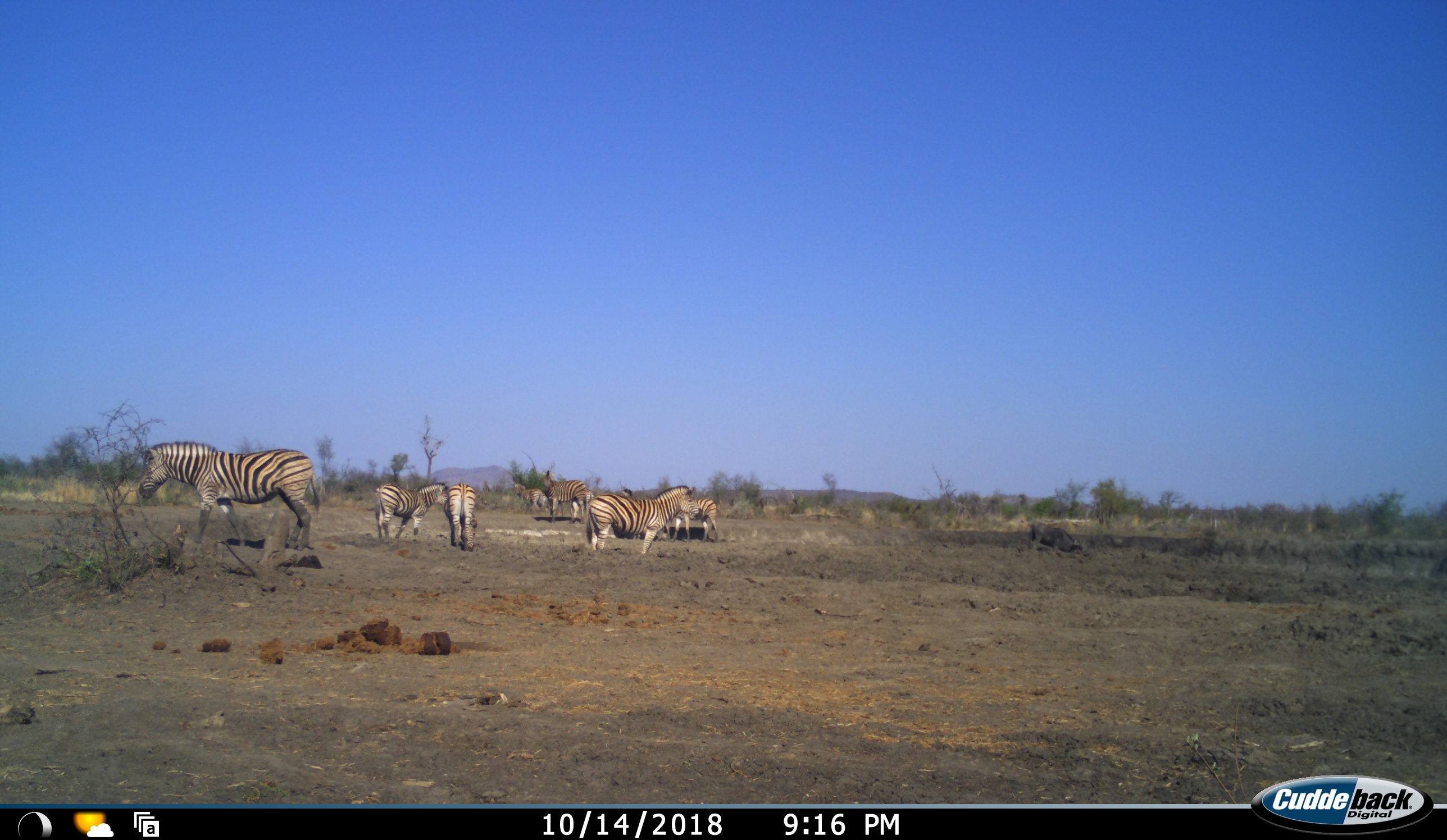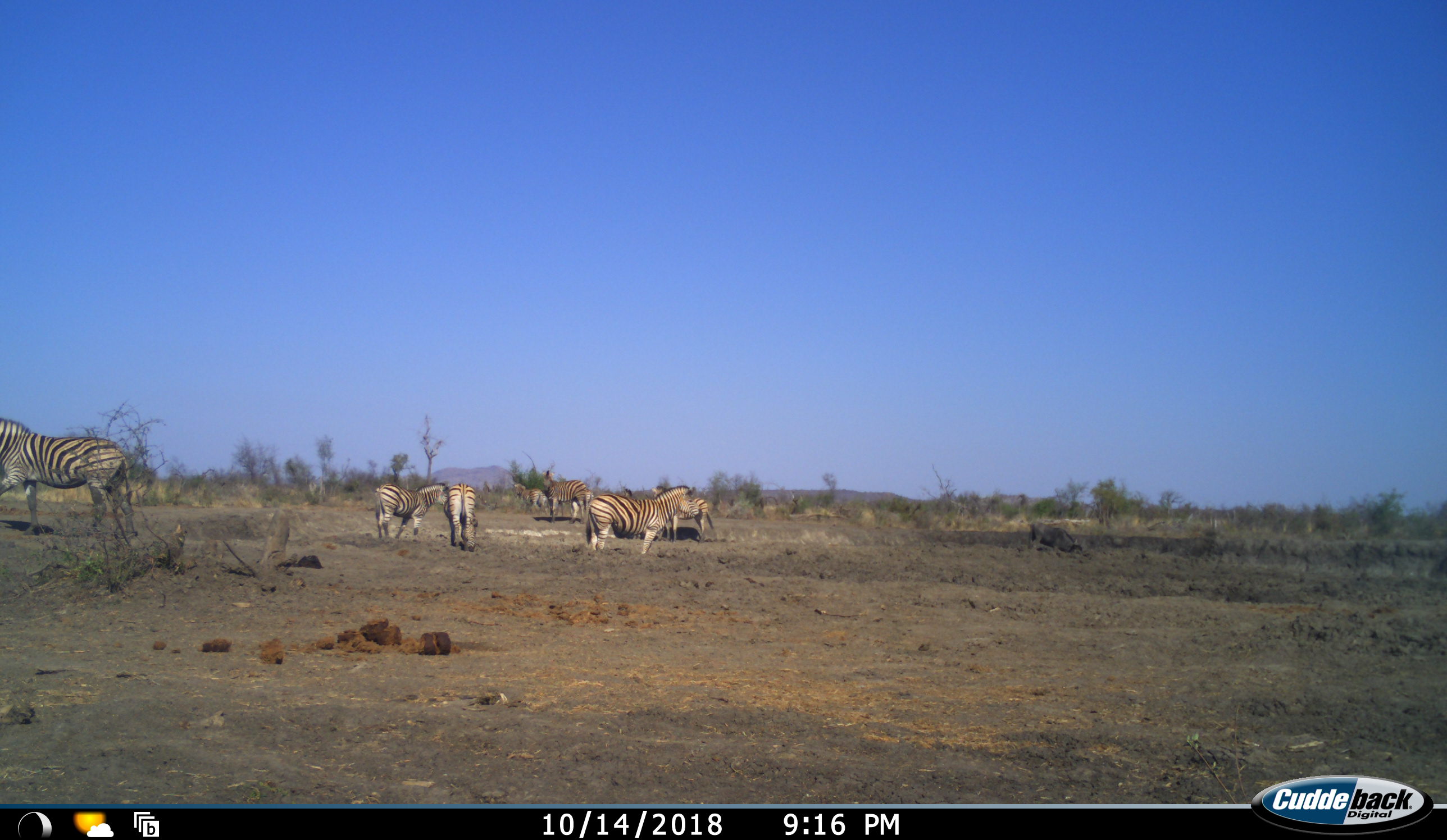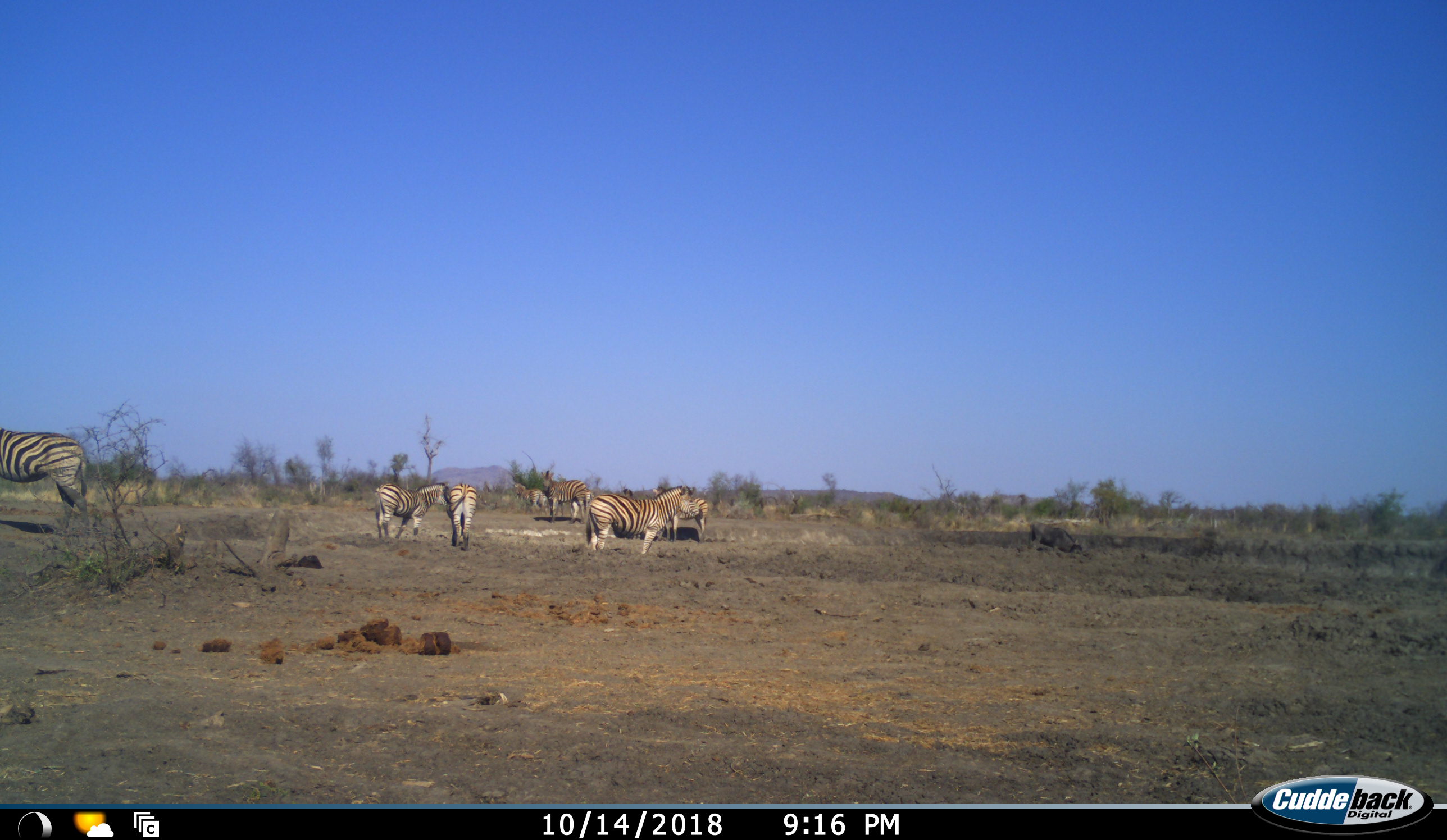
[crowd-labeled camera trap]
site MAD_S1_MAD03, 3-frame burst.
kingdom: Animalia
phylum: Chordata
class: Mammalia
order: Perissodactyla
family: Equidae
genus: Equus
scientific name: Equus quagga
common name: plains zebra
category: zebraplains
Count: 7.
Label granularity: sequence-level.